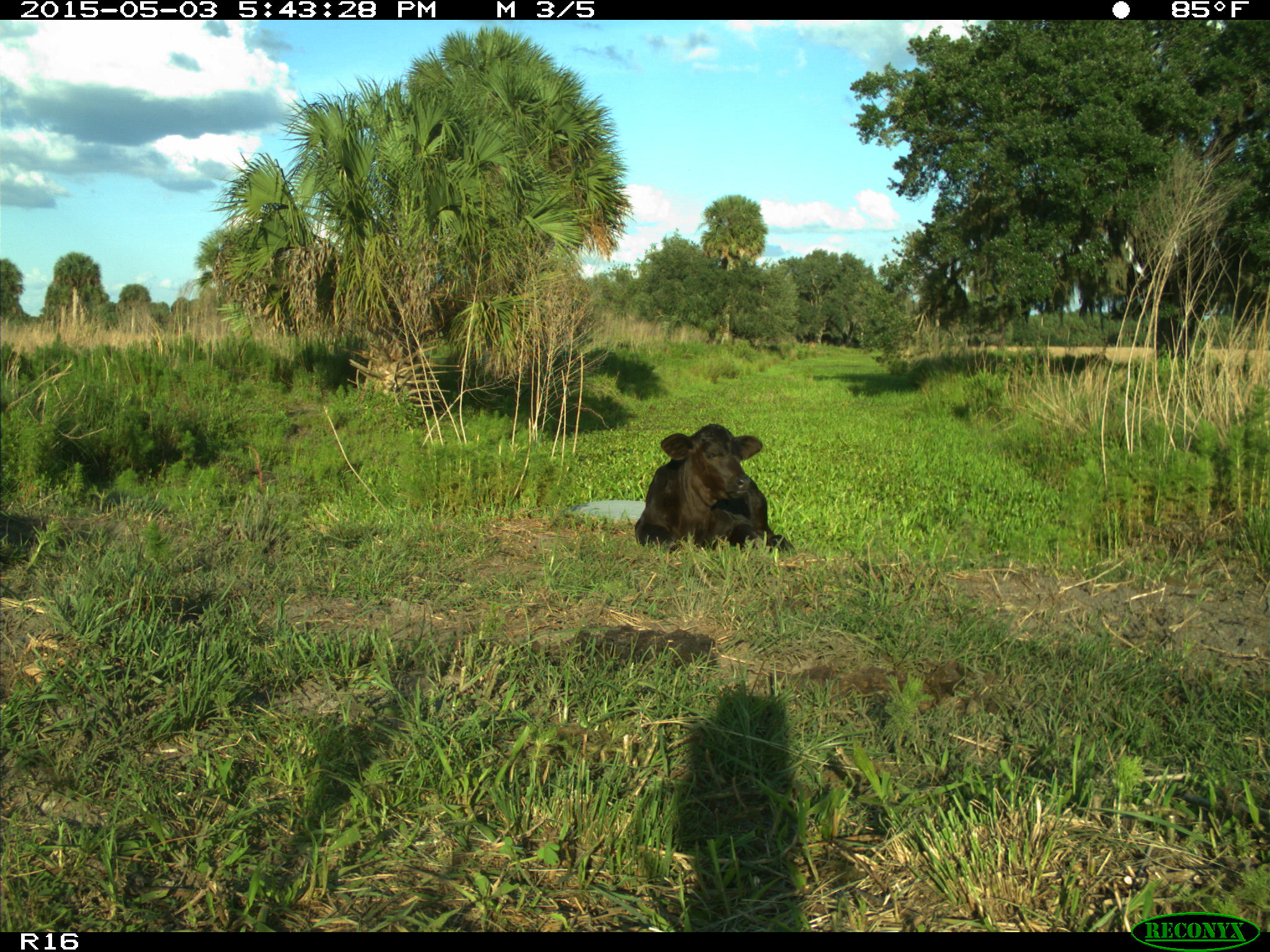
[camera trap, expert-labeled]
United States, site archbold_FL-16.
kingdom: Animalia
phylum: Chordata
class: Mammalia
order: Artiodactyla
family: Bovidae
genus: Bos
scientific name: Bos taurus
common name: domestic cow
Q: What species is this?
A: Bos taurus (domestic cow).